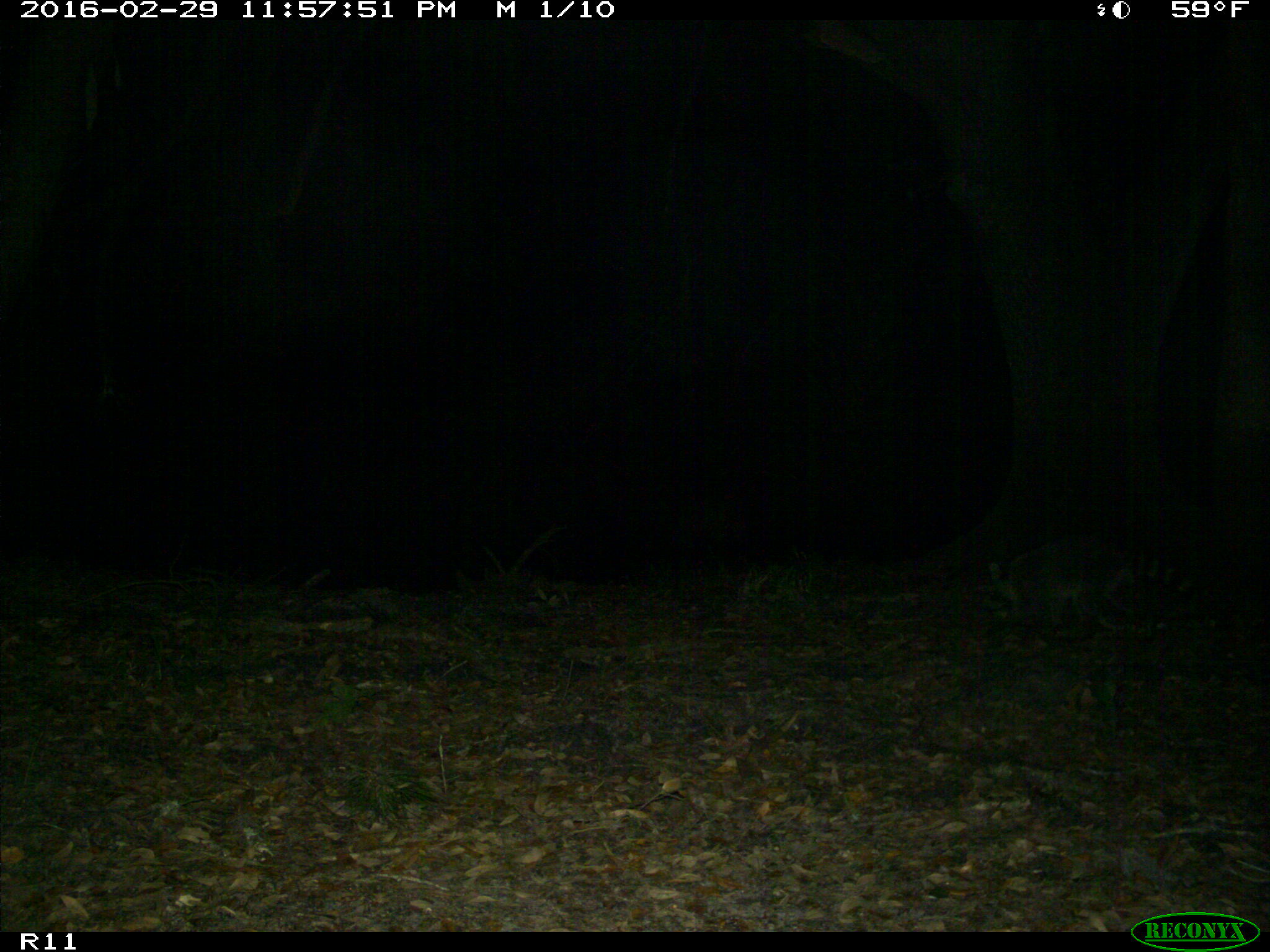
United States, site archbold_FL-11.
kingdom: Animalia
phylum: Chordata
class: Mammalia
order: Carnivora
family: Procyonidae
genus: Procyon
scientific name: Procyon lotor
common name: common raccoon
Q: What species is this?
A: Procyon lotor (common raccoon).